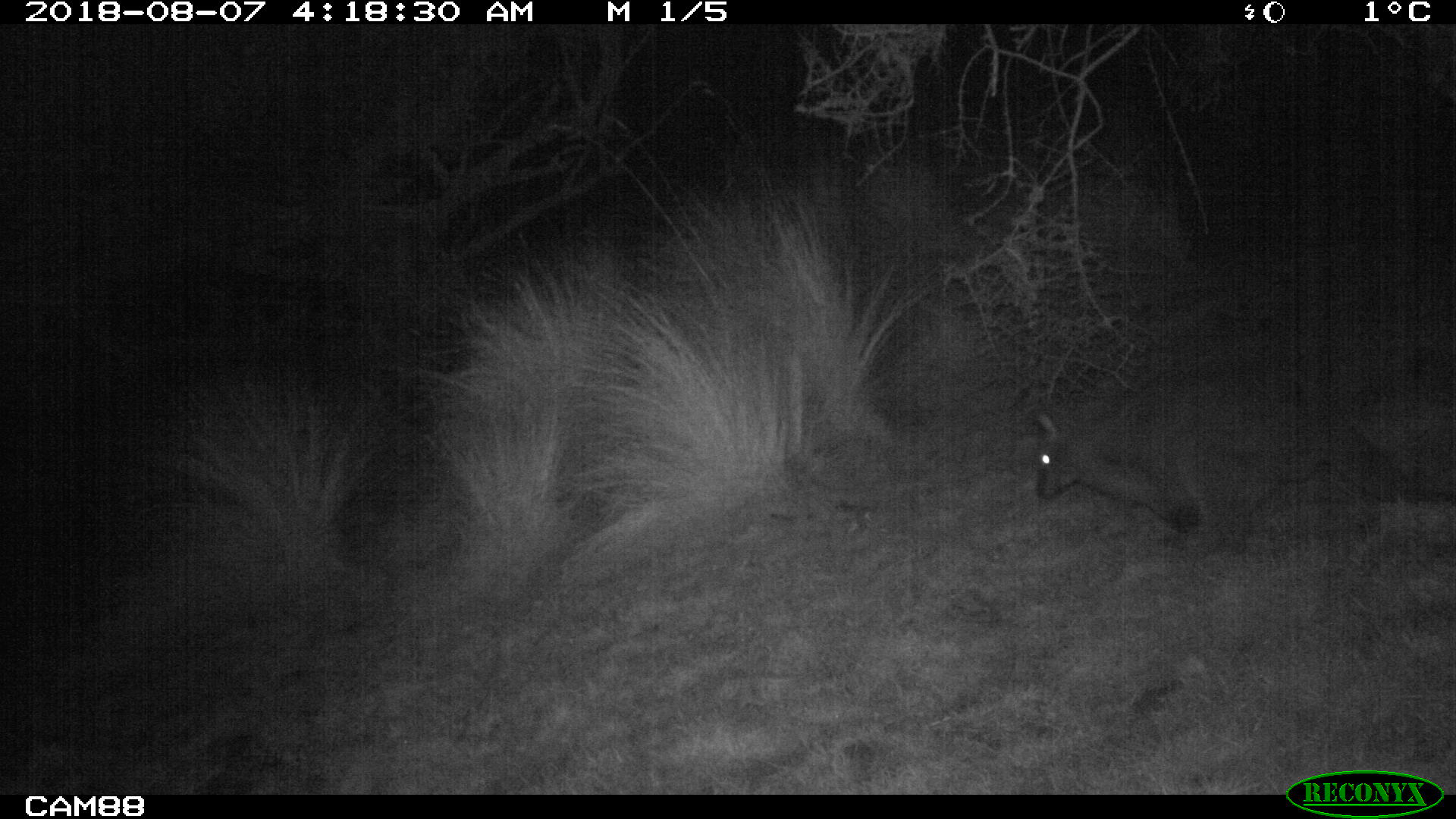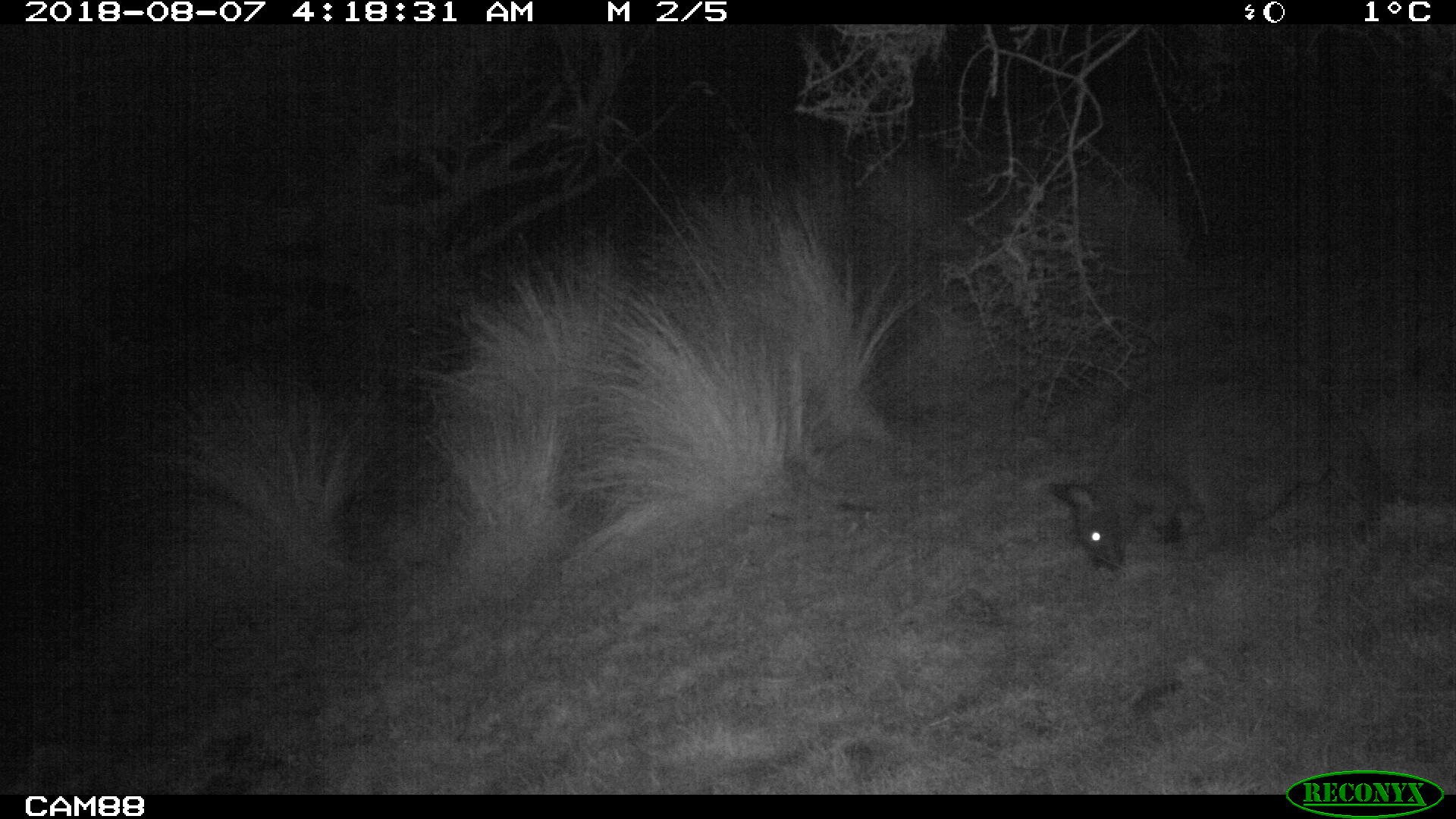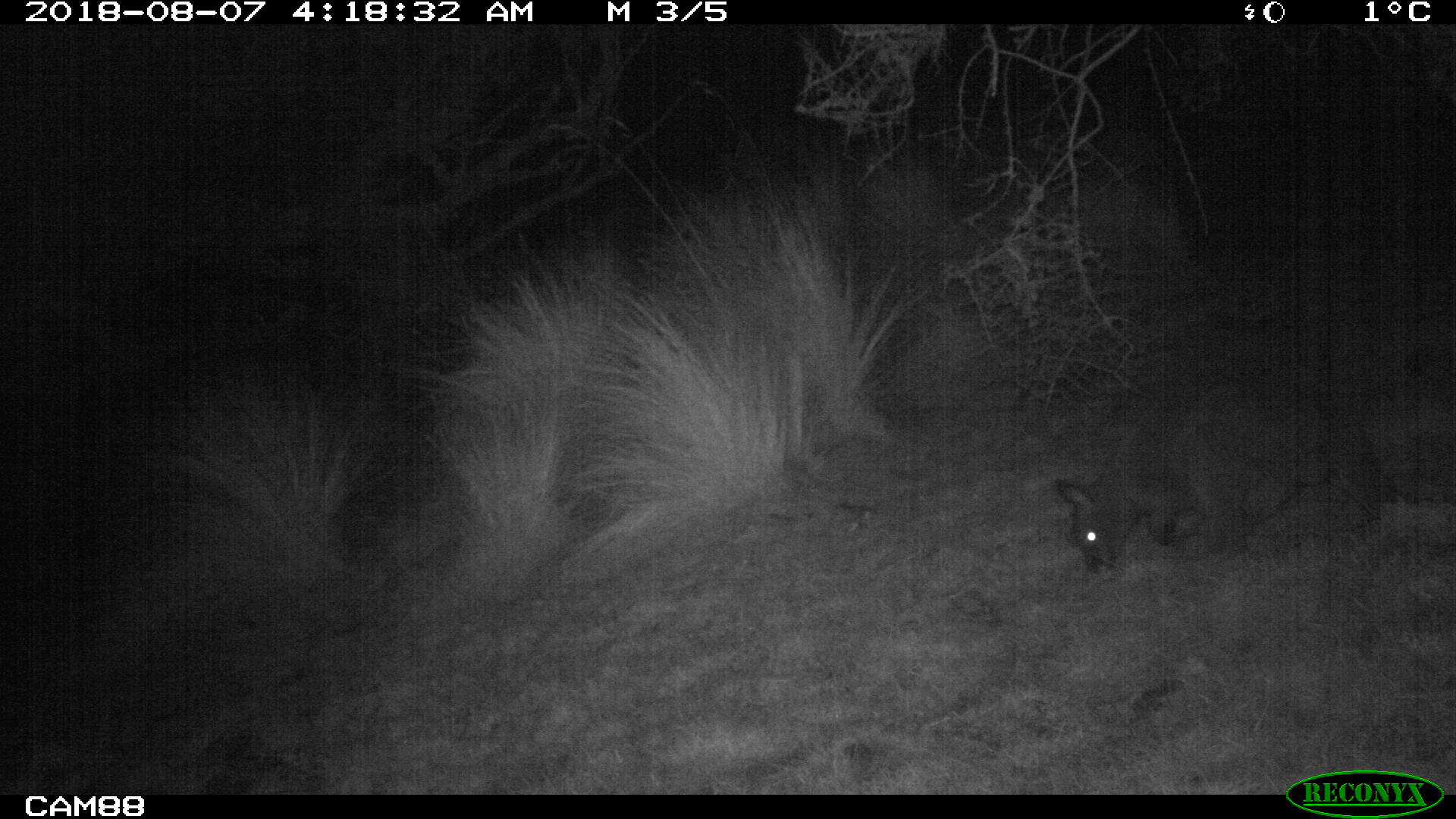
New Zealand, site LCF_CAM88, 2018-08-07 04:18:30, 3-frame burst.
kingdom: Animalia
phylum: Chordata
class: Mammalia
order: Diprotodontia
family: Macropodidae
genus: Notamacropus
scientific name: Notamacropus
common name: wallaby